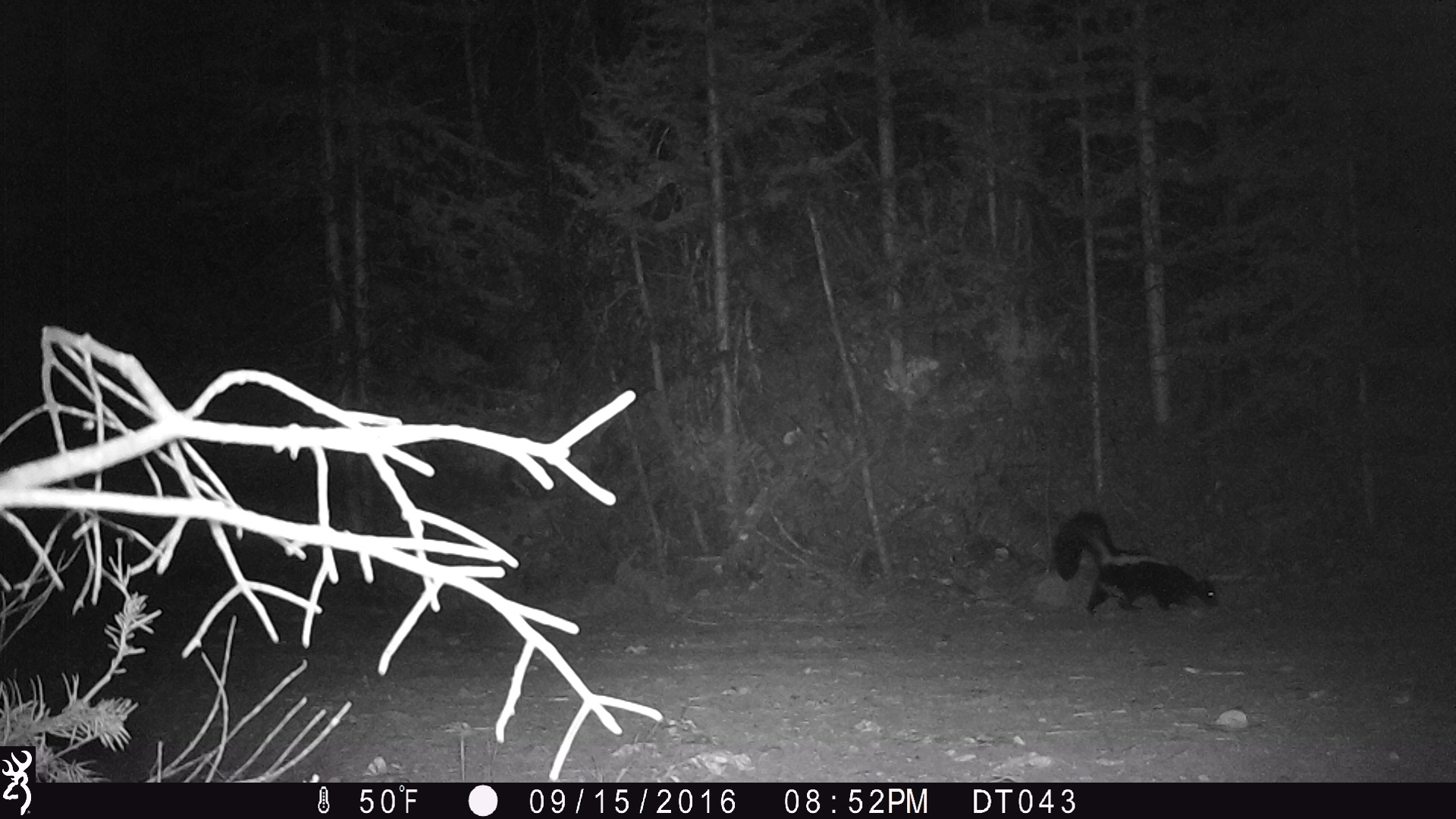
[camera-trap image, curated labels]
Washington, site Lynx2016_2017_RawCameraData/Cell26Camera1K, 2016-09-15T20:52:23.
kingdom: Animalia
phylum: Chordata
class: Mammalia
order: Carnivora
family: Mephitidae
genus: Mephitis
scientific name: Mephitis mephitis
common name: striped skunk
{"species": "Mephitis mephitis (striped skunk)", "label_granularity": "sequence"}